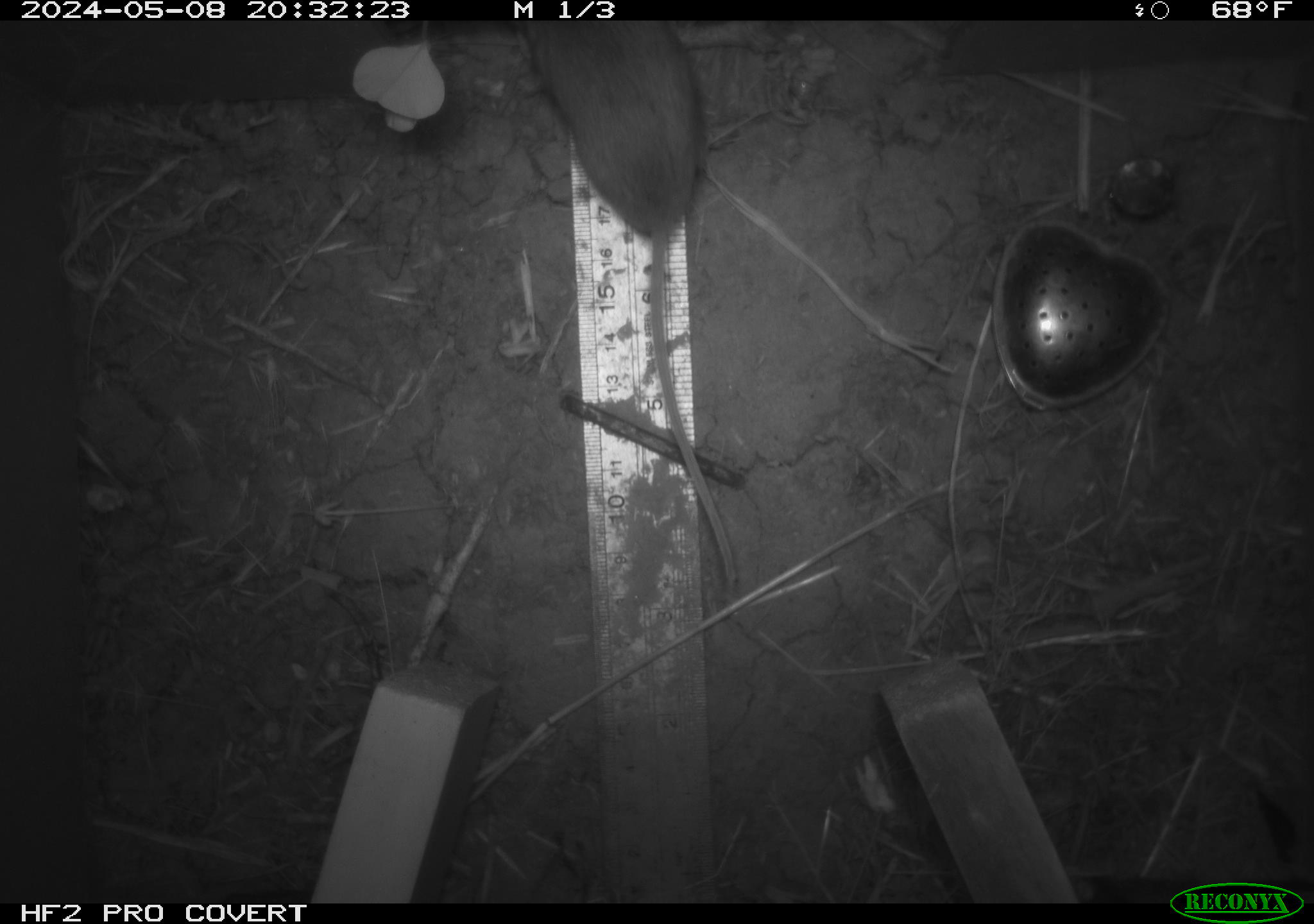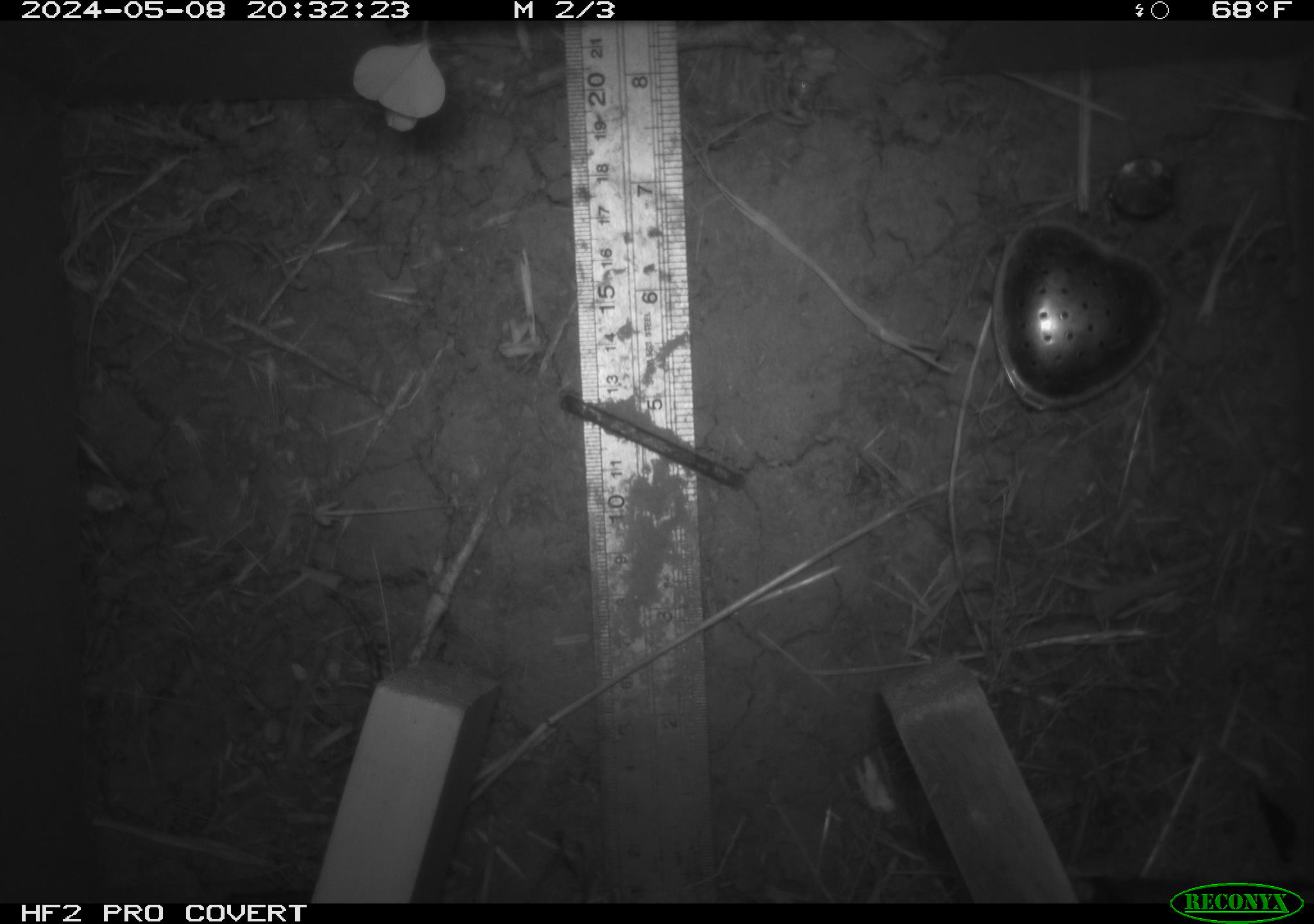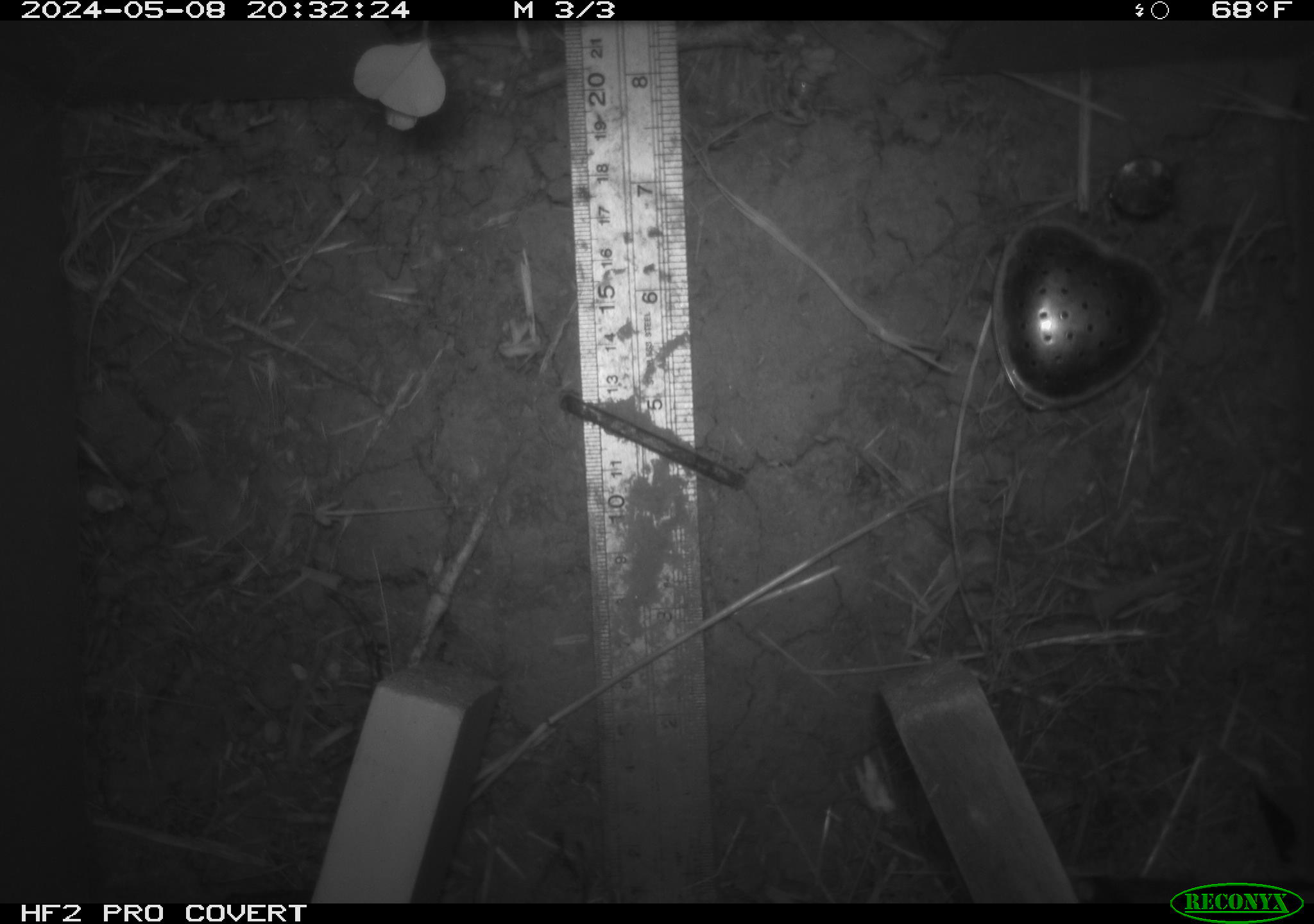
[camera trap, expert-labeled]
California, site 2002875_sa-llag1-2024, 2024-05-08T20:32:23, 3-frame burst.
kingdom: Animalia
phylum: Chordata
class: Mammalia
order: Rodentia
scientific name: Rodentia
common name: mouse species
Mouse species (Rodentia).